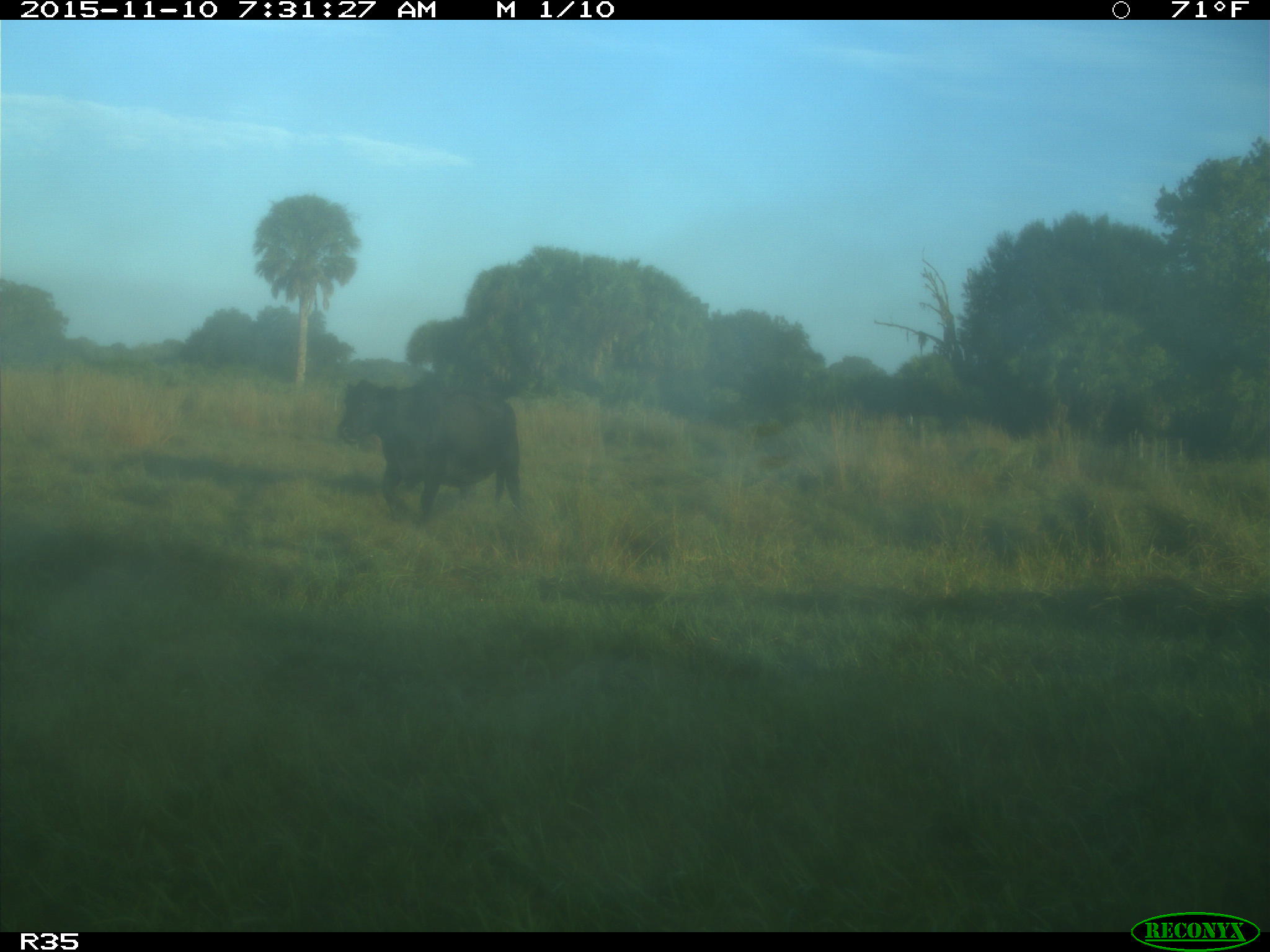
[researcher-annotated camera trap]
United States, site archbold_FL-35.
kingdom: Animalia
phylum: Chordata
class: Mammalia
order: Artiodactyla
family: Bovidae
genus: Bos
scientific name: Bos taurus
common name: domestic cow